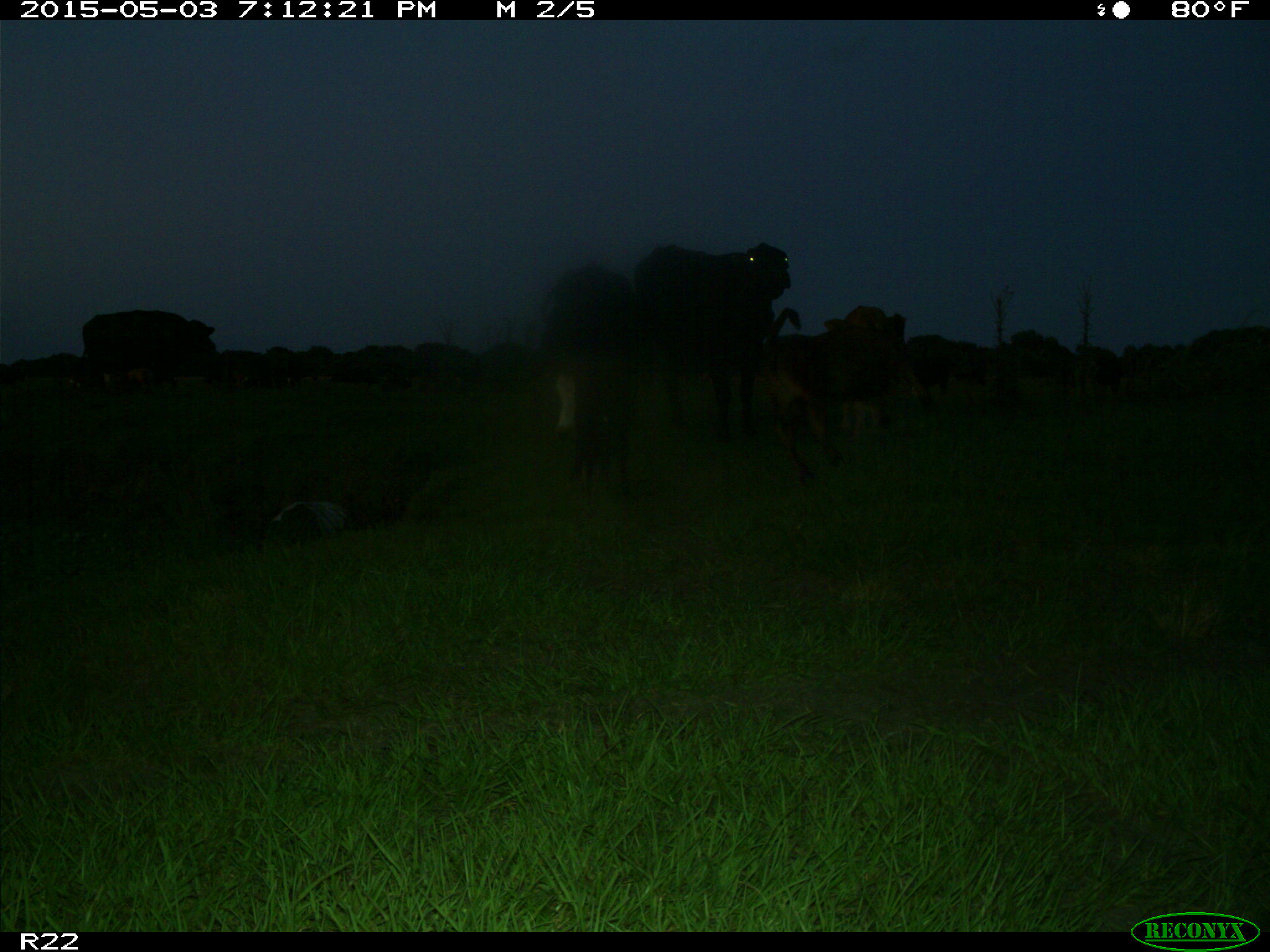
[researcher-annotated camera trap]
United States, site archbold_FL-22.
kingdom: Animalia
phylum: Chordata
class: Mammalia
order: Artiodactyla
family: Bovidae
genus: Bos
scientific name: Bos taurus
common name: domestic cow